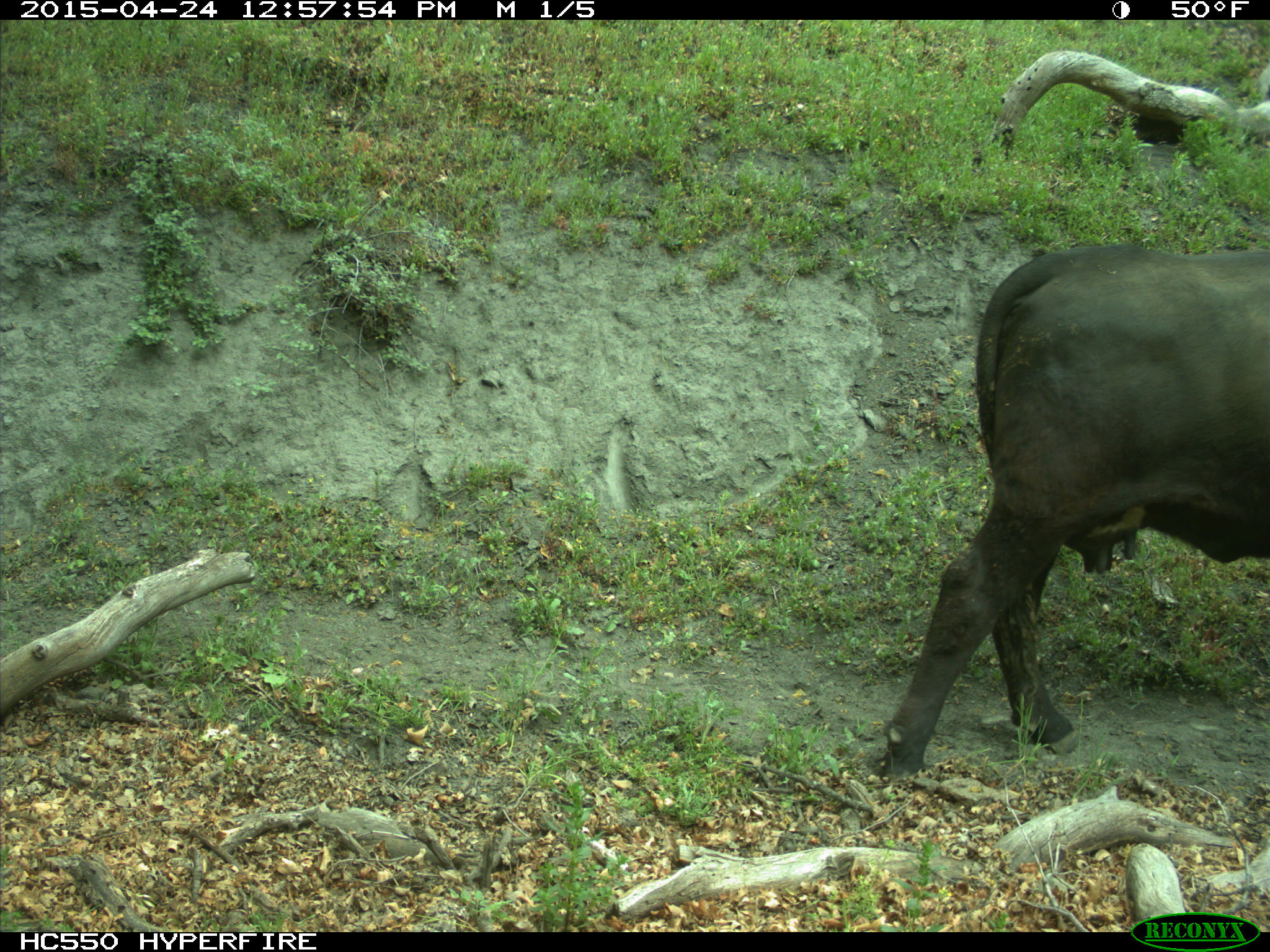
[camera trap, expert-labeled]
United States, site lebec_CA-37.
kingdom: Animalia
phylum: Chordata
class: Mammalia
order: Artiodactyla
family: Bovidae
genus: Bos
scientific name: Bos taurus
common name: domestic cow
Bos taurus (domestic cow).